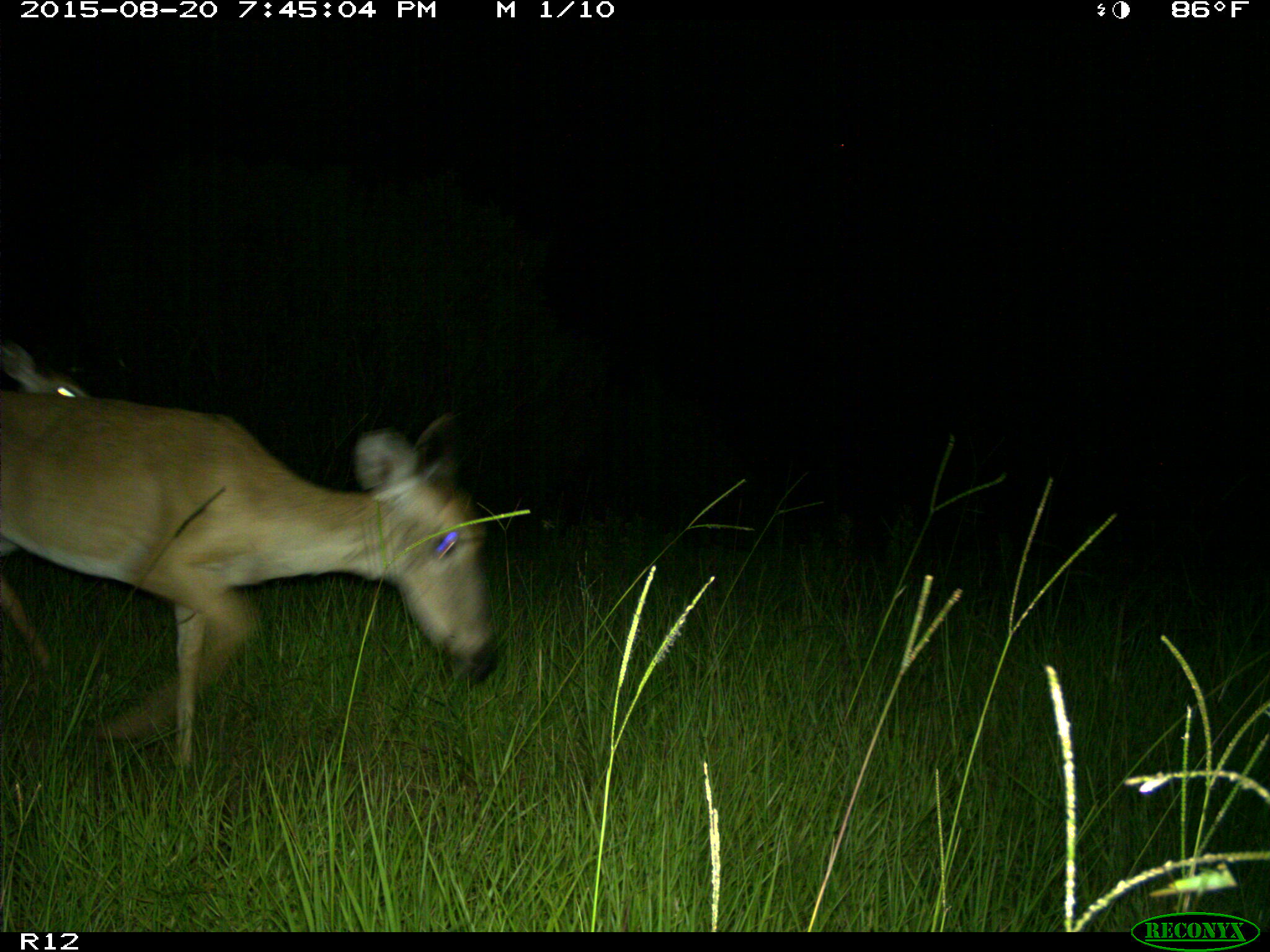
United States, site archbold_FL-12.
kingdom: Animalia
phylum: Chordata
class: Mammalia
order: Artiodactyla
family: Cervidae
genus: Odocoileus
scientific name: Odocoileus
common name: deer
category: unidentified deer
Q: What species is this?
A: Unidentified deer (deer) (Odocoileus).